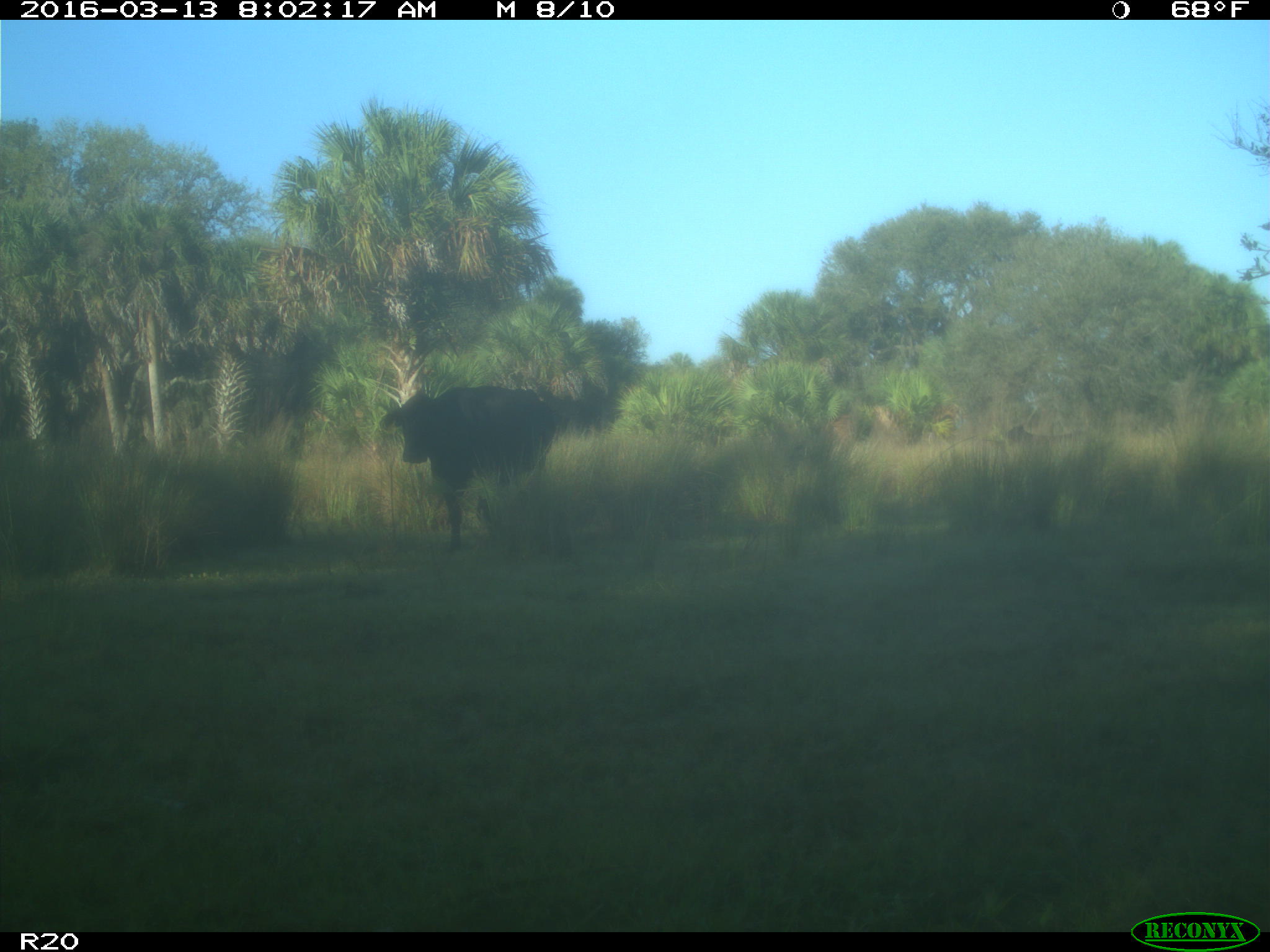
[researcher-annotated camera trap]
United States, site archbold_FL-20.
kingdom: Animalia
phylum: Chordata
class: Mammalia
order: Artiodactyla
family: Bovidae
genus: Bos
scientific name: Bos taurus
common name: domestic cow